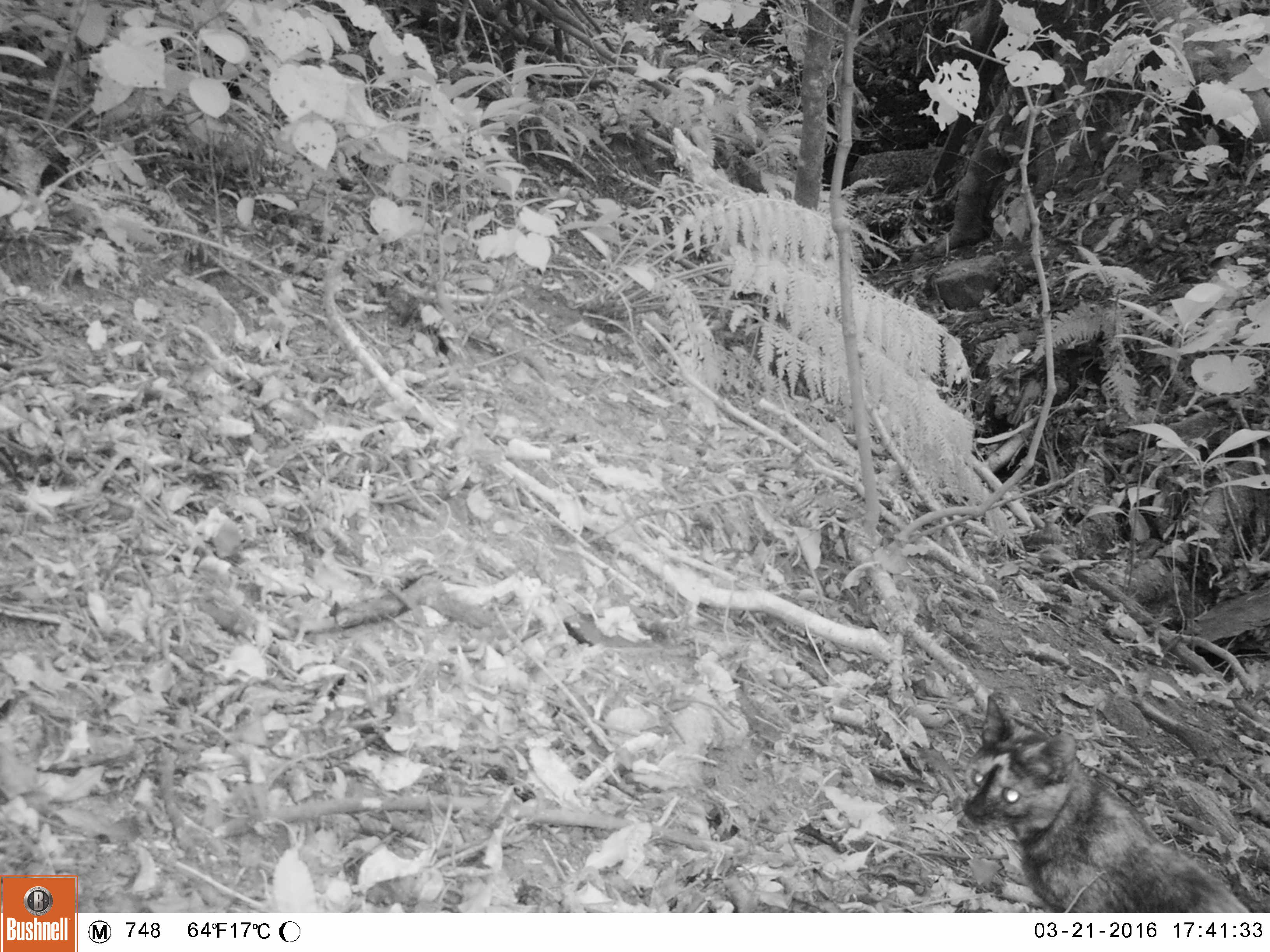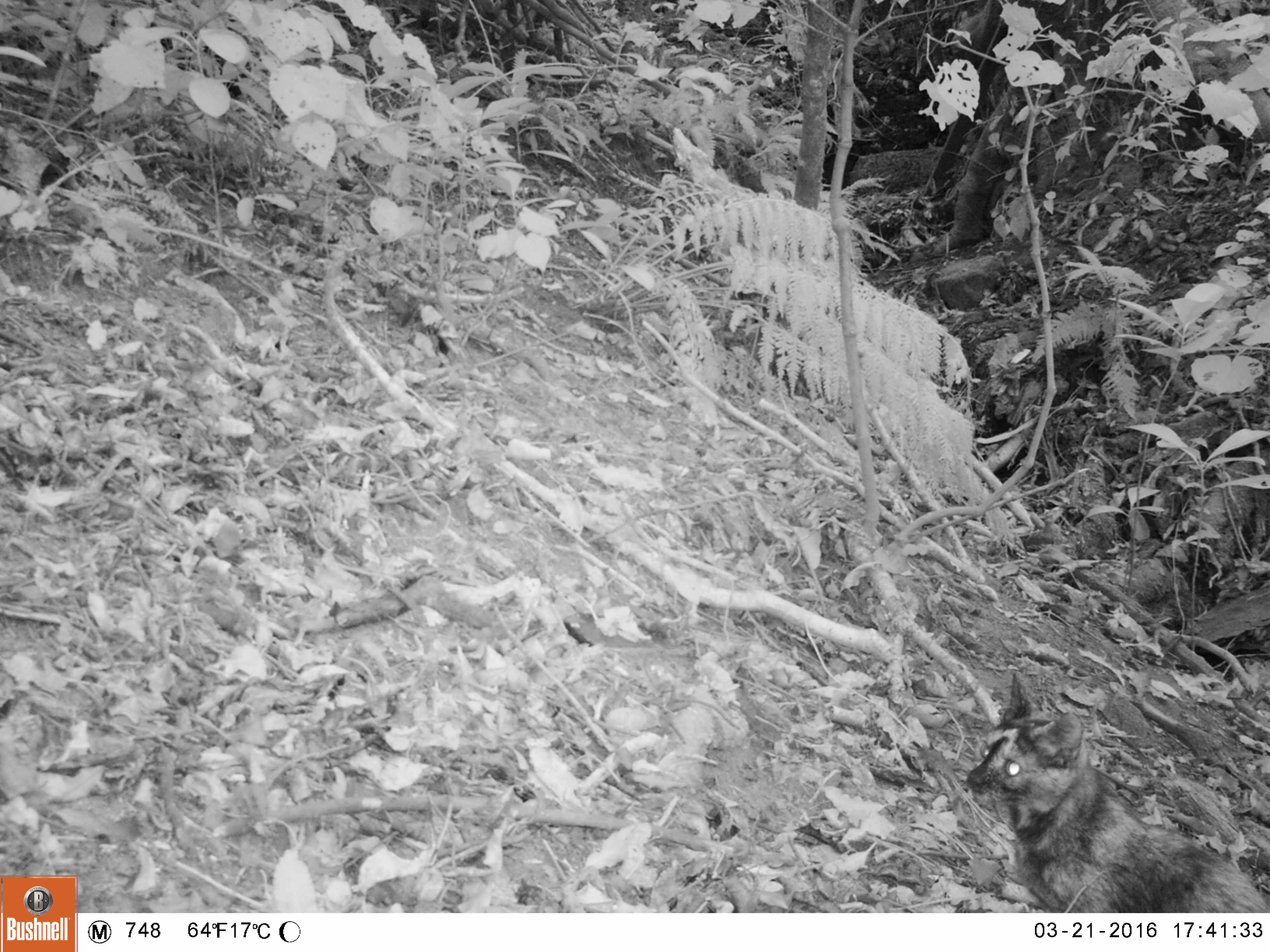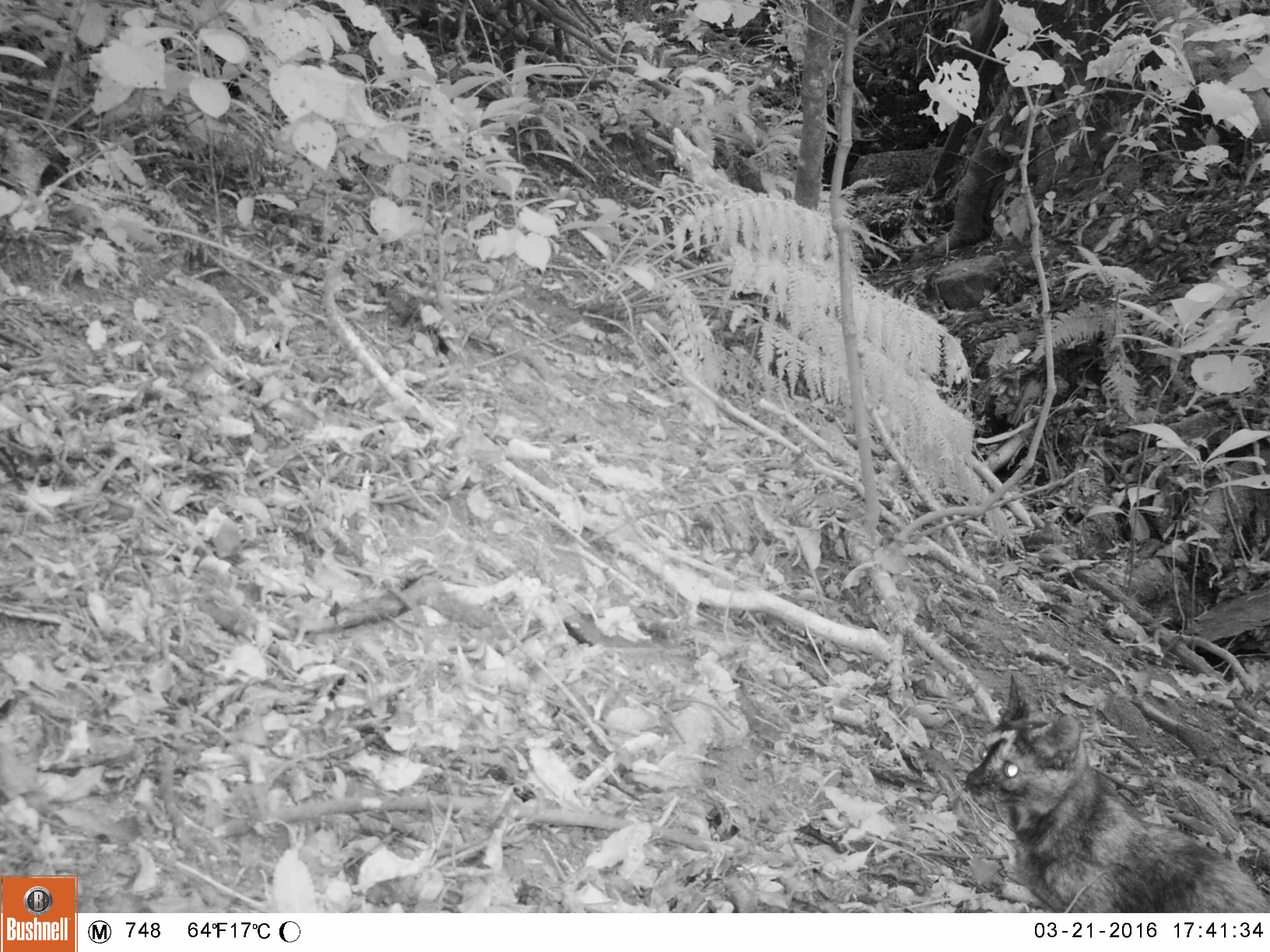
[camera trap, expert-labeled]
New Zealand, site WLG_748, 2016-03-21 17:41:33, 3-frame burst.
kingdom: Animalia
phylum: Chordata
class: Mammalia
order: Carnivora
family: Felidae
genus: Felis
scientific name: Felis catus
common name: domestic cat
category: cat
Cat (domestic cat) (Felis catus).